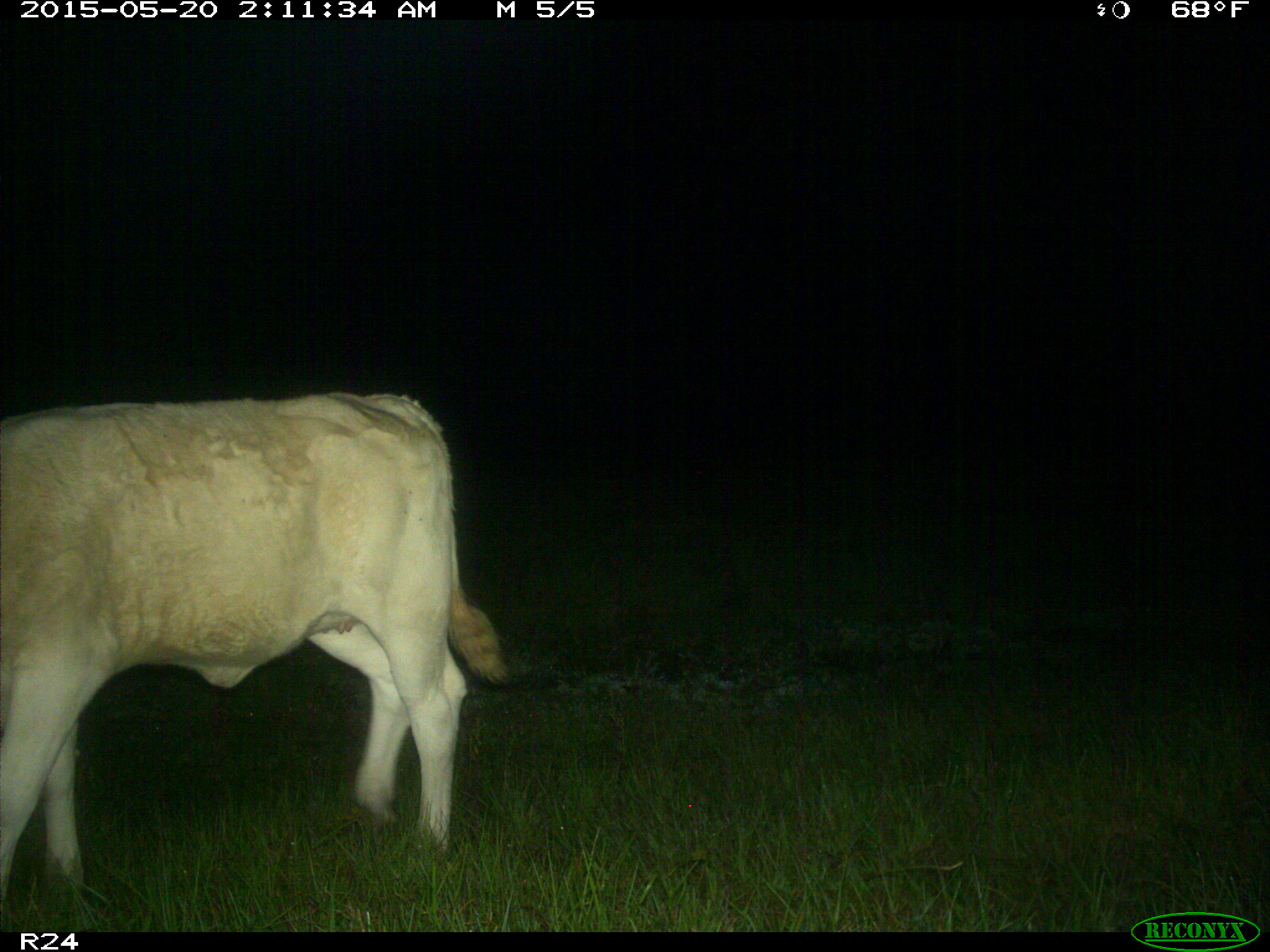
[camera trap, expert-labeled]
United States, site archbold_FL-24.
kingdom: Animalia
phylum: Chordata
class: Mammalia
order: Artiodactyla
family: Bovidae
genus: Bos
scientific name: Bos taurus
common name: domestic cow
Bos taurus (domestic cow).